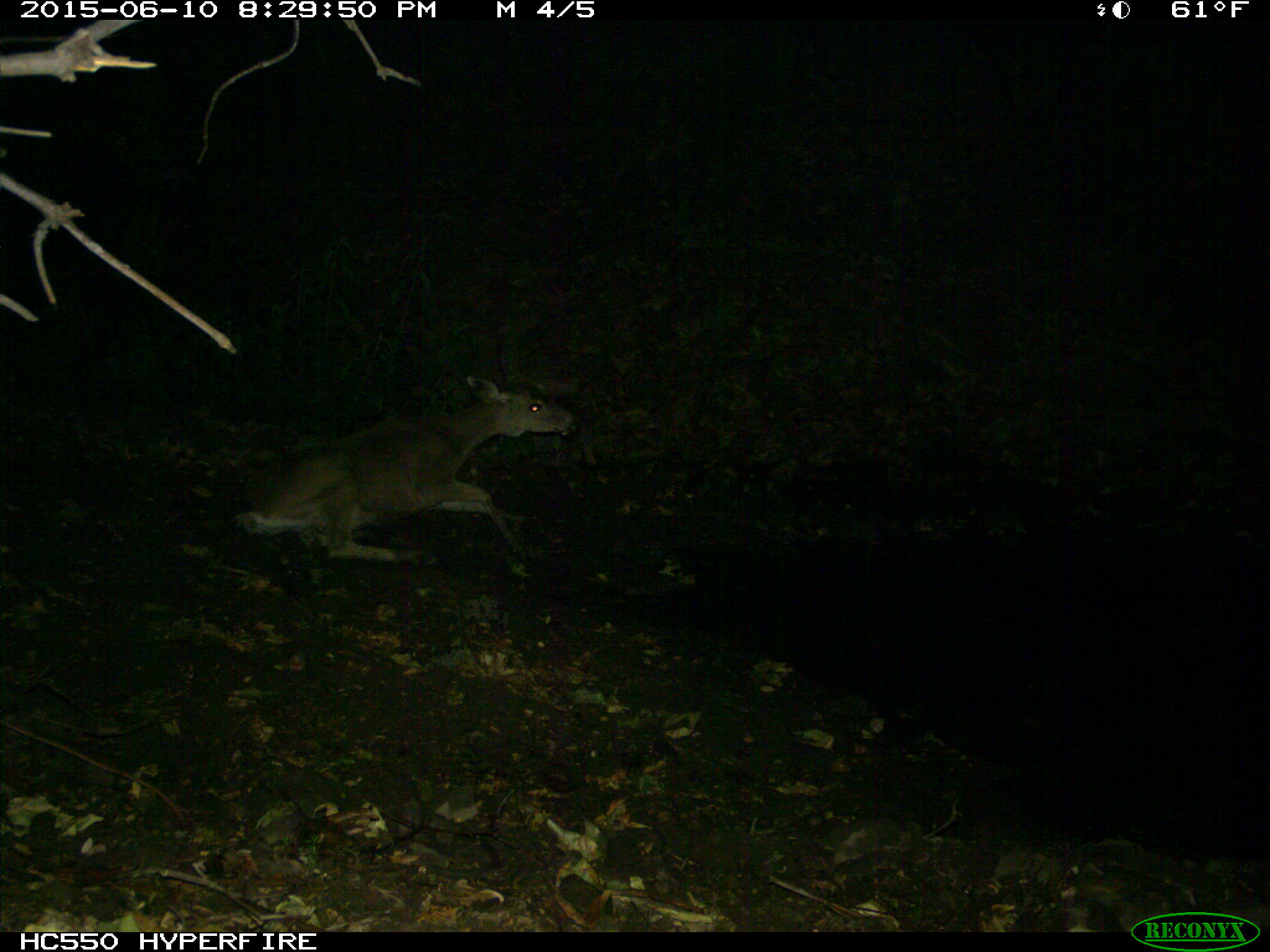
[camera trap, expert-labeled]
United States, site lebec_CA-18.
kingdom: Animalia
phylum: Chordata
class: Mammalia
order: Artiodactyla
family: Cervidae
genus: Odocoileus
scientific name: Odocoileus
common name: deer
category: unidentified deer